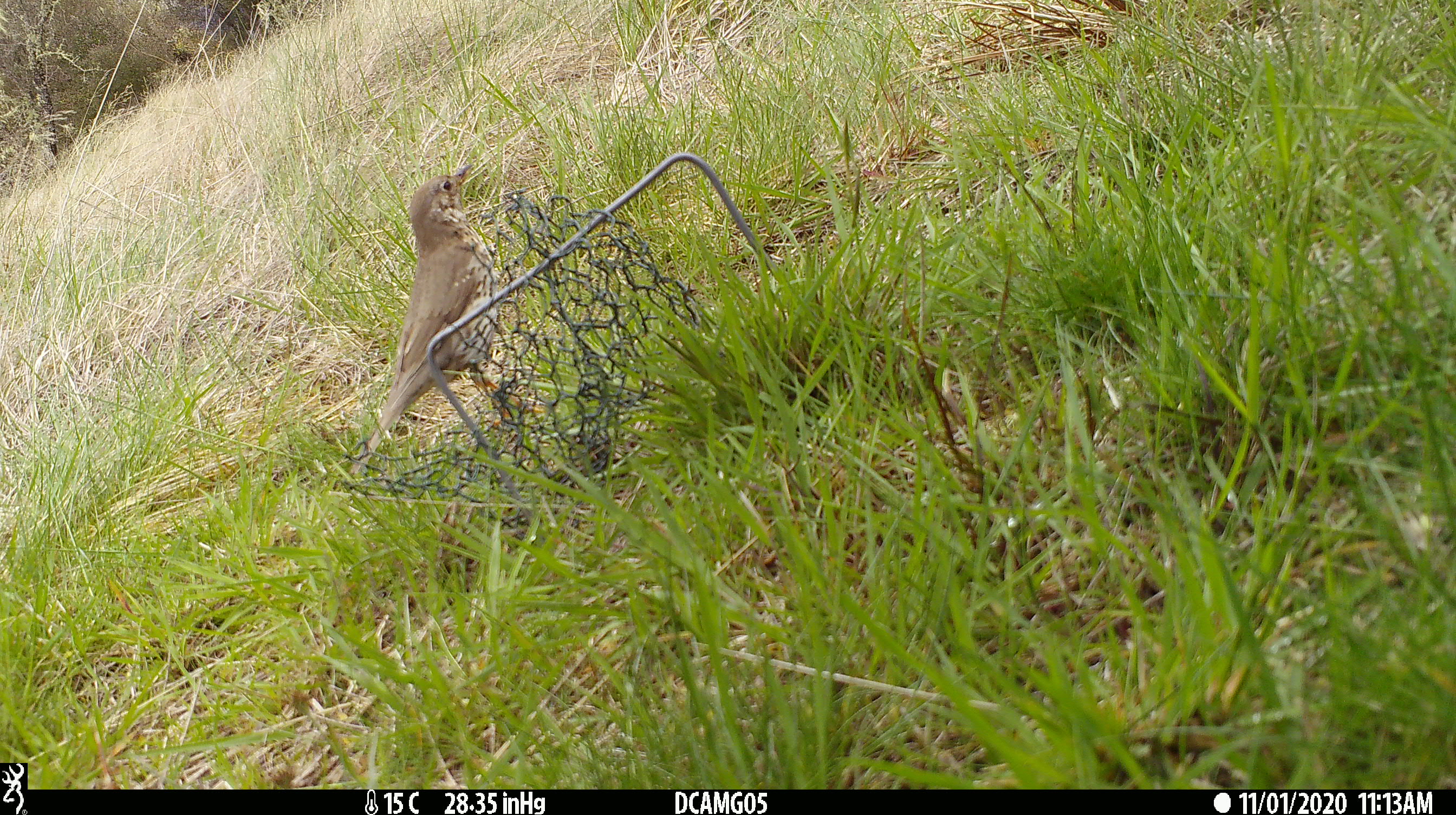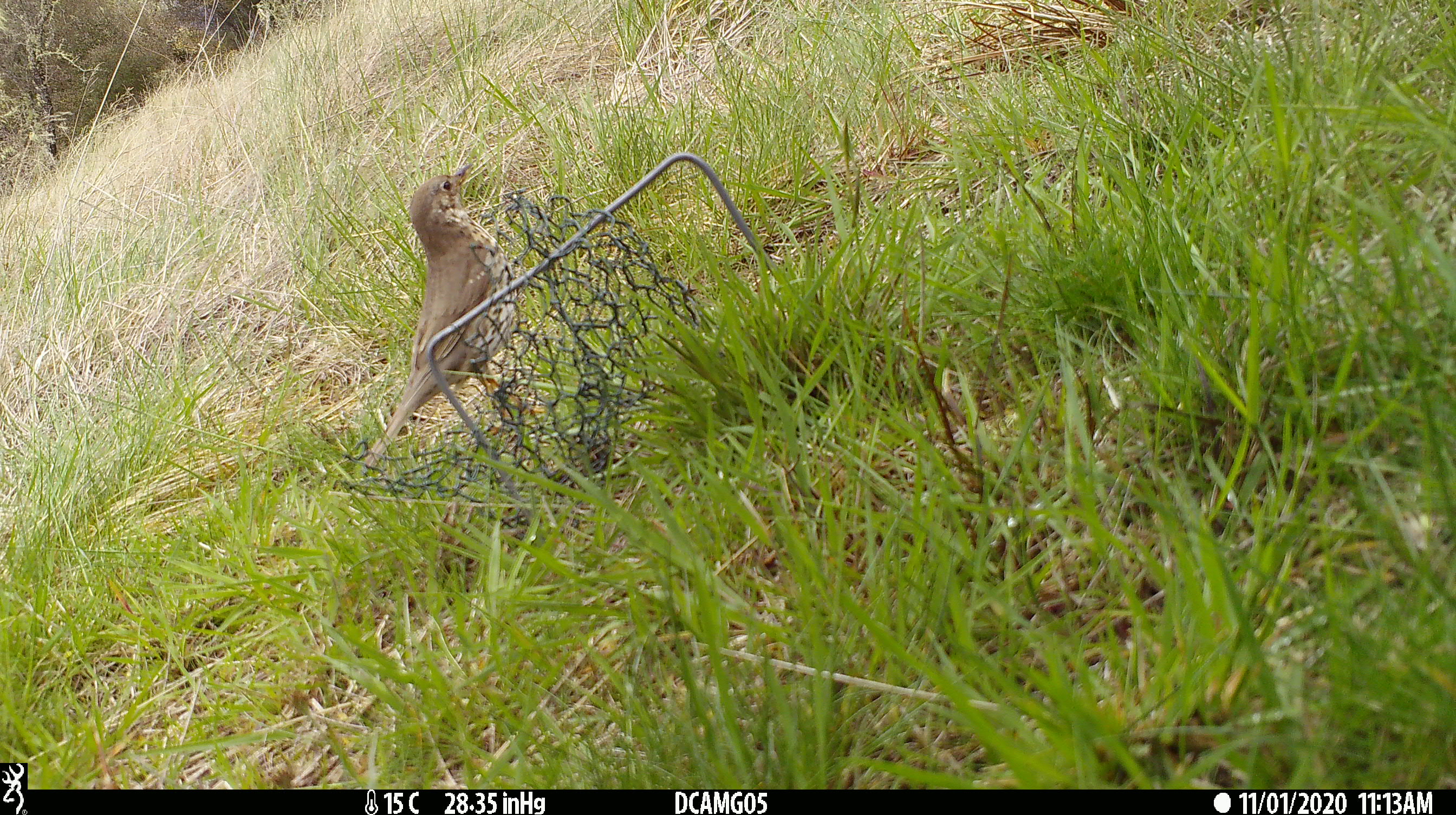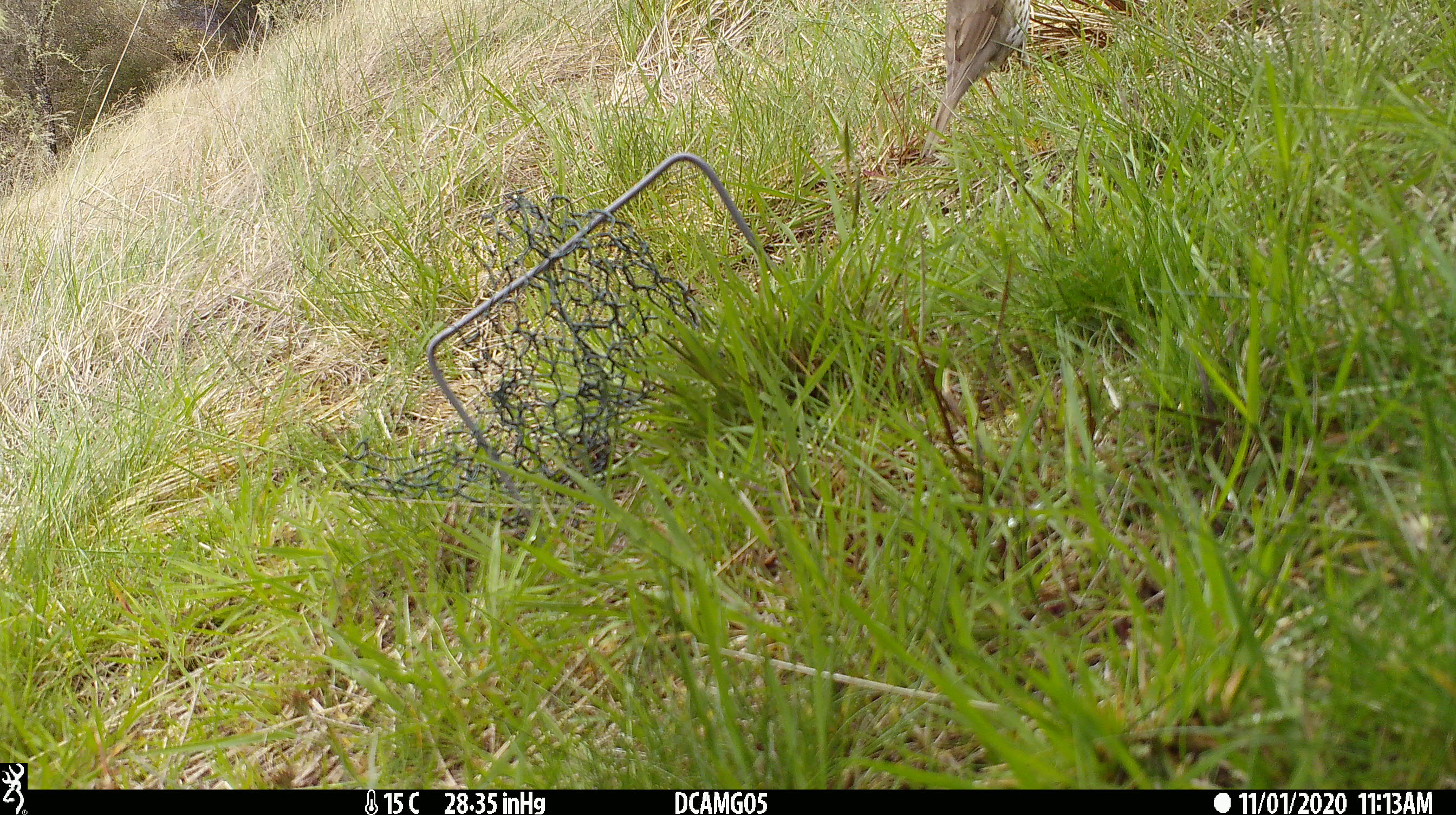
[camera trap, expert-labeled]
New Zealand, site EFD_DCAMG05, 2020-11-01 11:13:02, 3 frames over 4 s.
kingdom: Animalia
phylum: Chordata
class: Aves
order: Passeriformes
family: Turdidae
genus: Turdus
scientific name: Turdus philomelos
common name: song thrush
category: thrush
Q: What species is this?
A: Thrush (song thrush) (Turdus philomelos).